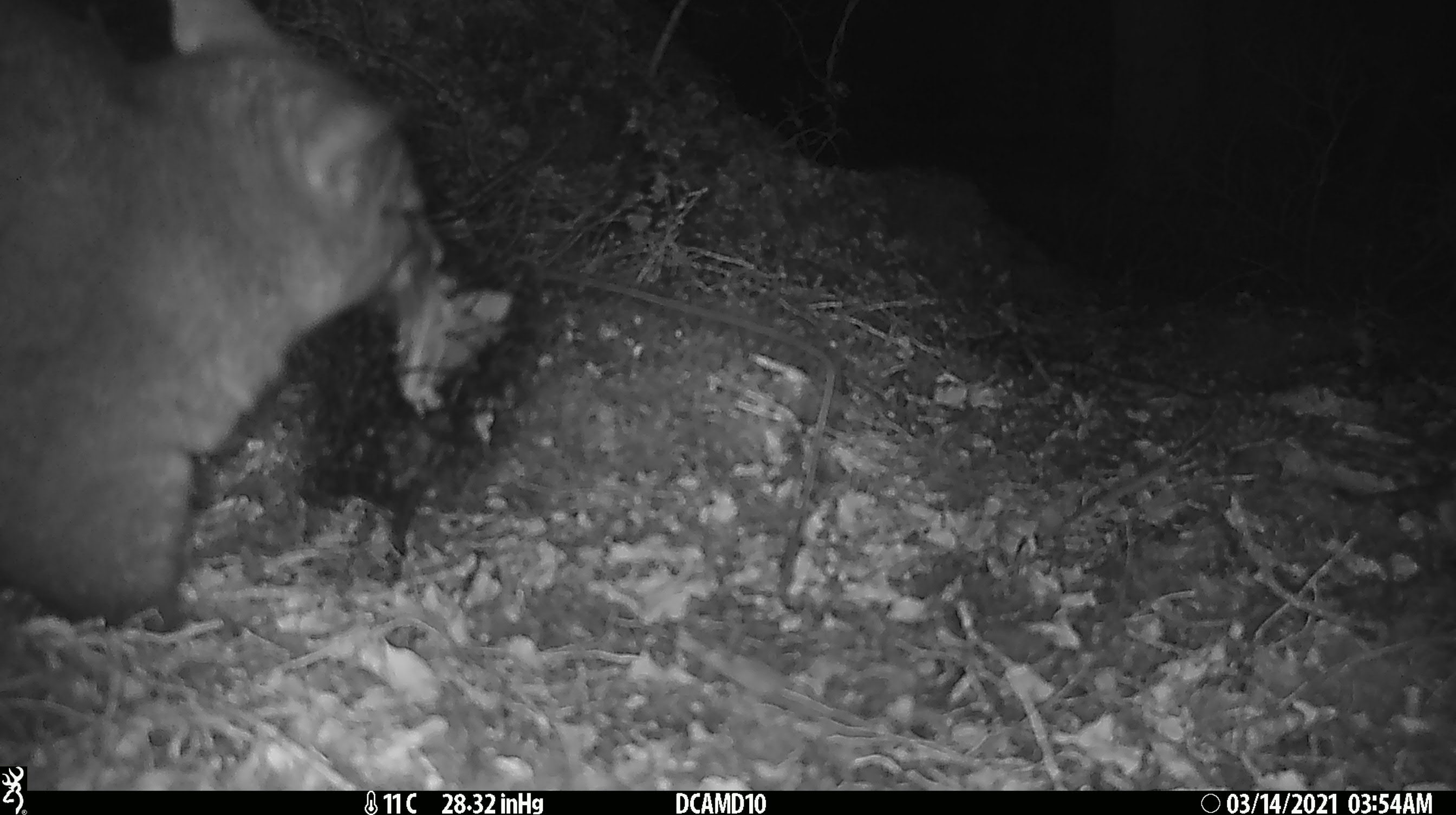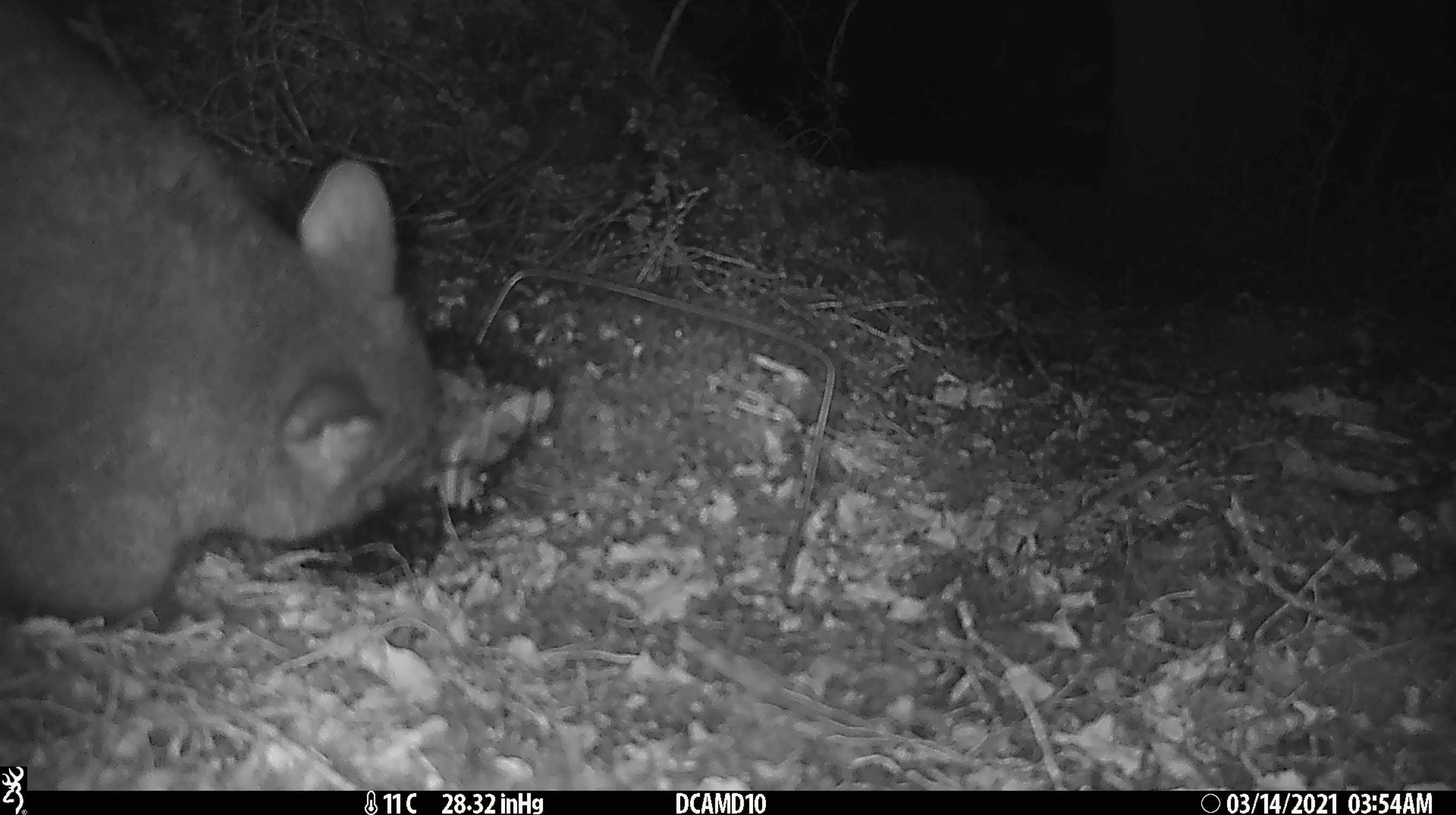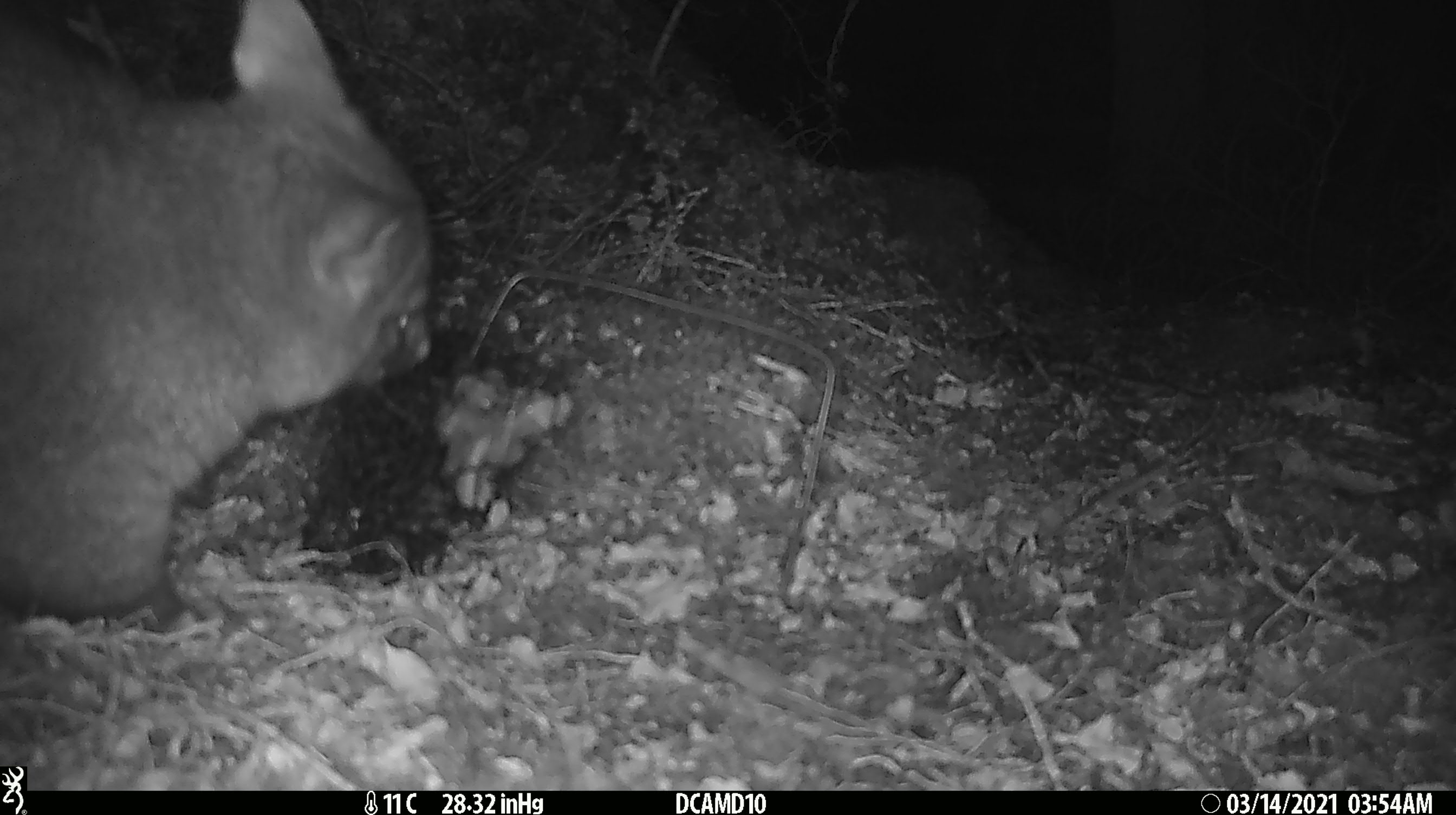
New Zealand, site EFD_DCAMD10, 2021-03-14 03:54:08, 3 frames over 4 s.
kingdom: Animalia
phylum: Chordata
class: Mammalia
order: Diprotodontia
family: Phalangeridae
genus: Trichosurus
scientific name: Trichosurus vulpecula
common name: common brushtail possum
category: possum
Possum (common brushtail possum) (Trichosurus vulpecula).